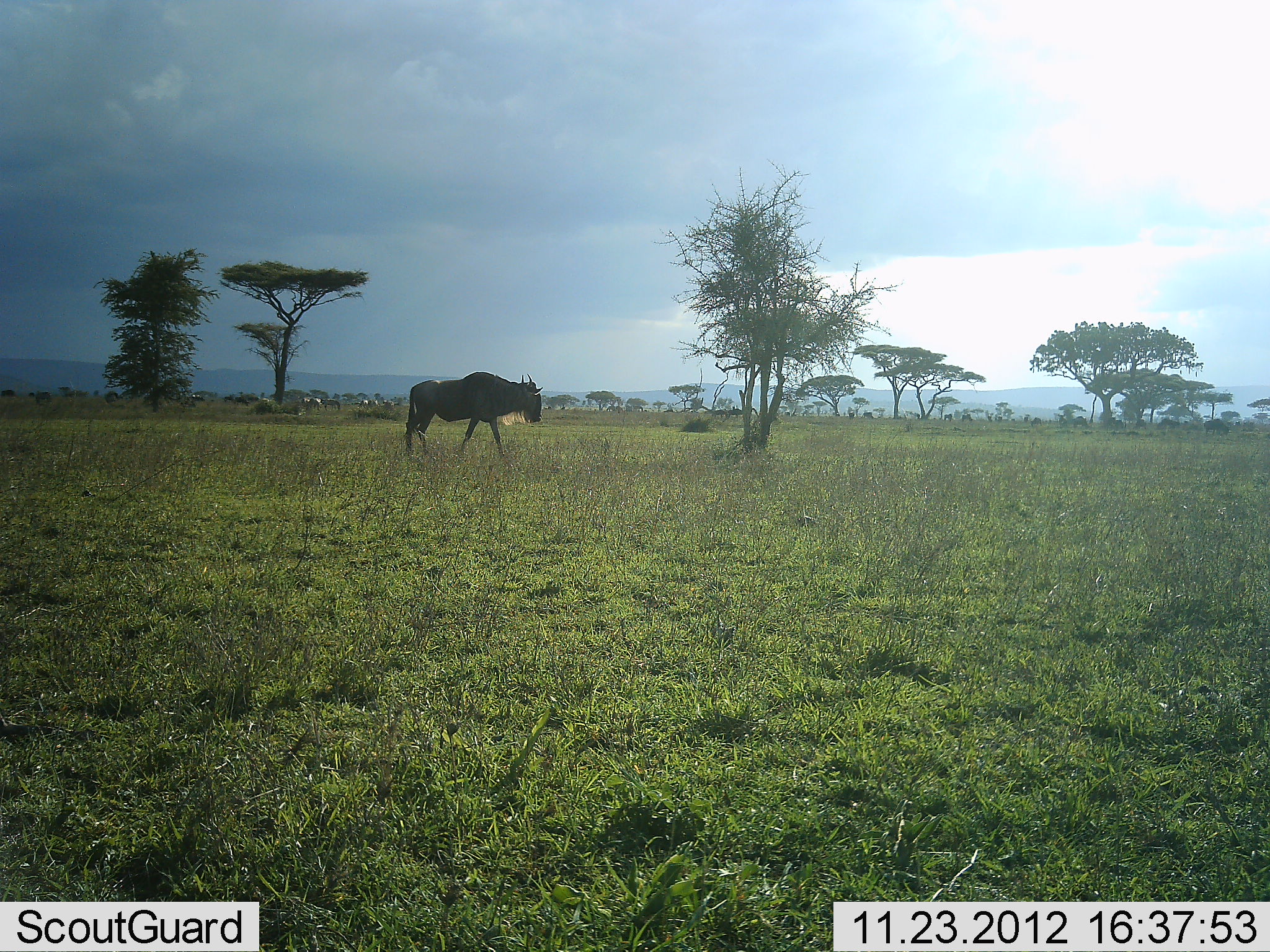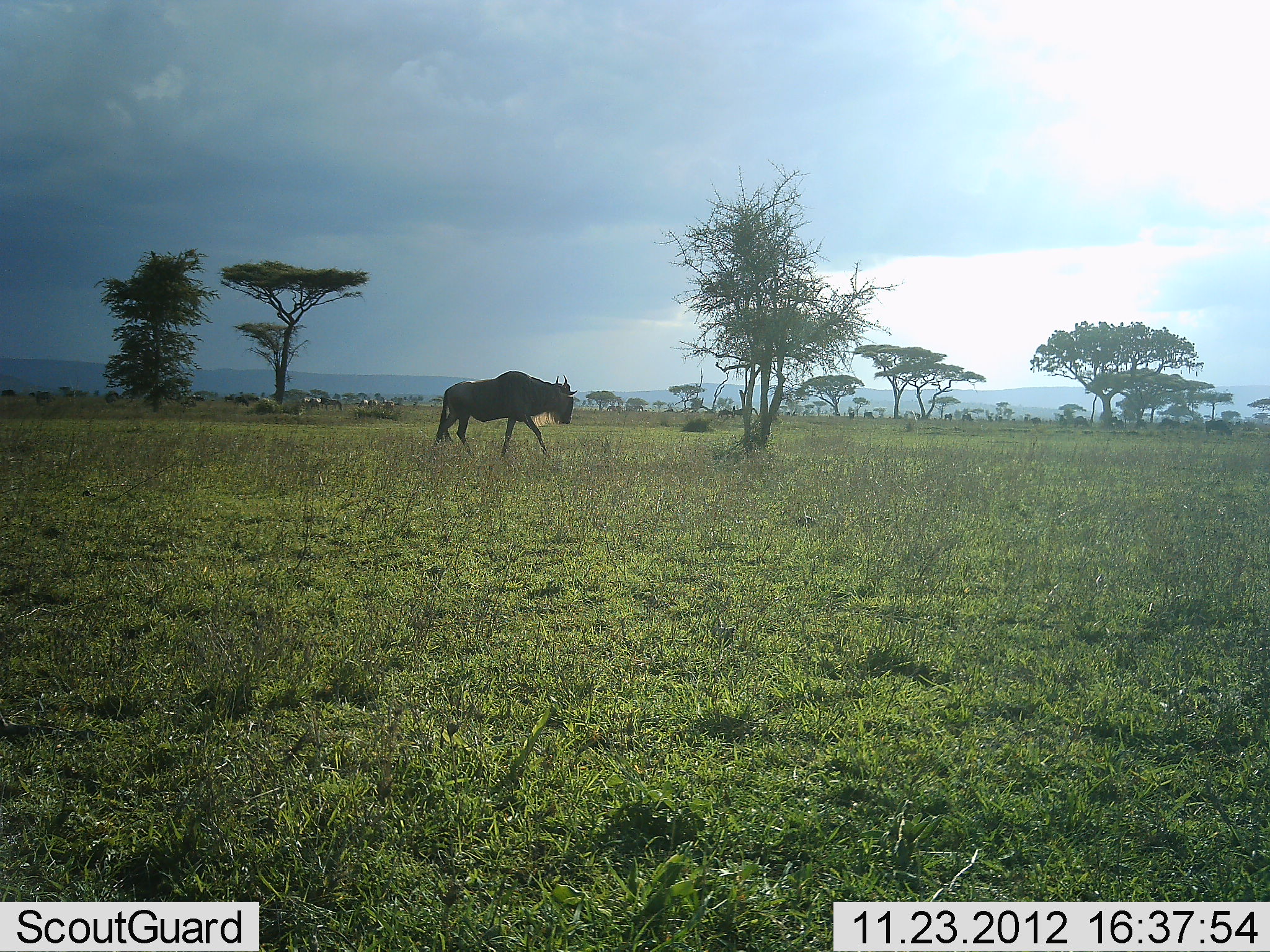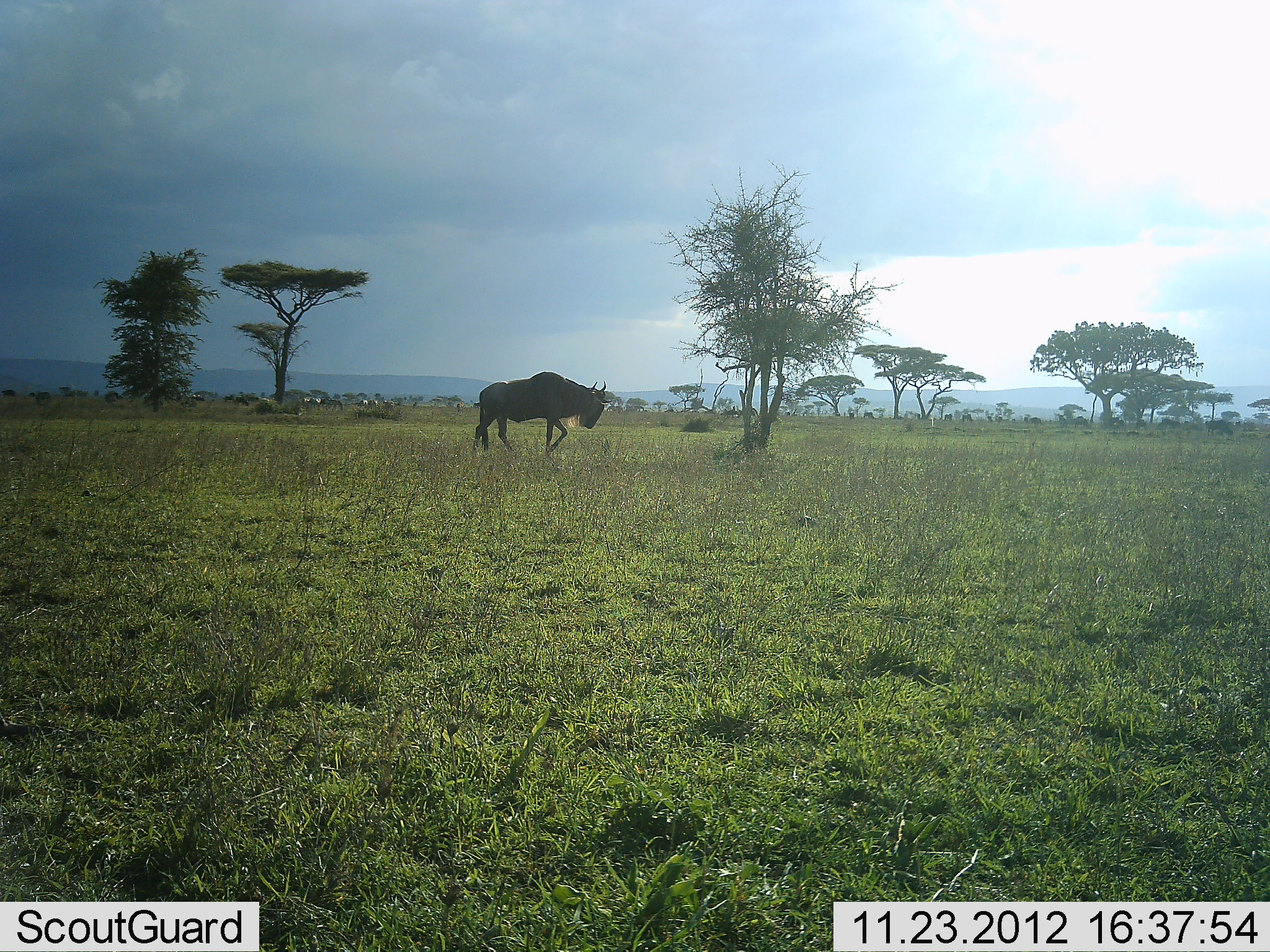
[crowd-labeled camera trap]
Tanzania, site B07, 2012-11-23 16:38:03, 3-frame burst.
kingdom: Animalia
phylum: Chordata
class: Mammalia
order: Artiodactyla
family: Bovidae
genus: Connochaetes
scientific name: Connochaetes taurinus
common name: blue wildebeest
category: wildebeest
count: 1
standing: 20%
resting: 0%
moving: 100%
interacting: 0%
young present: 0%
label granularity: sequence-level